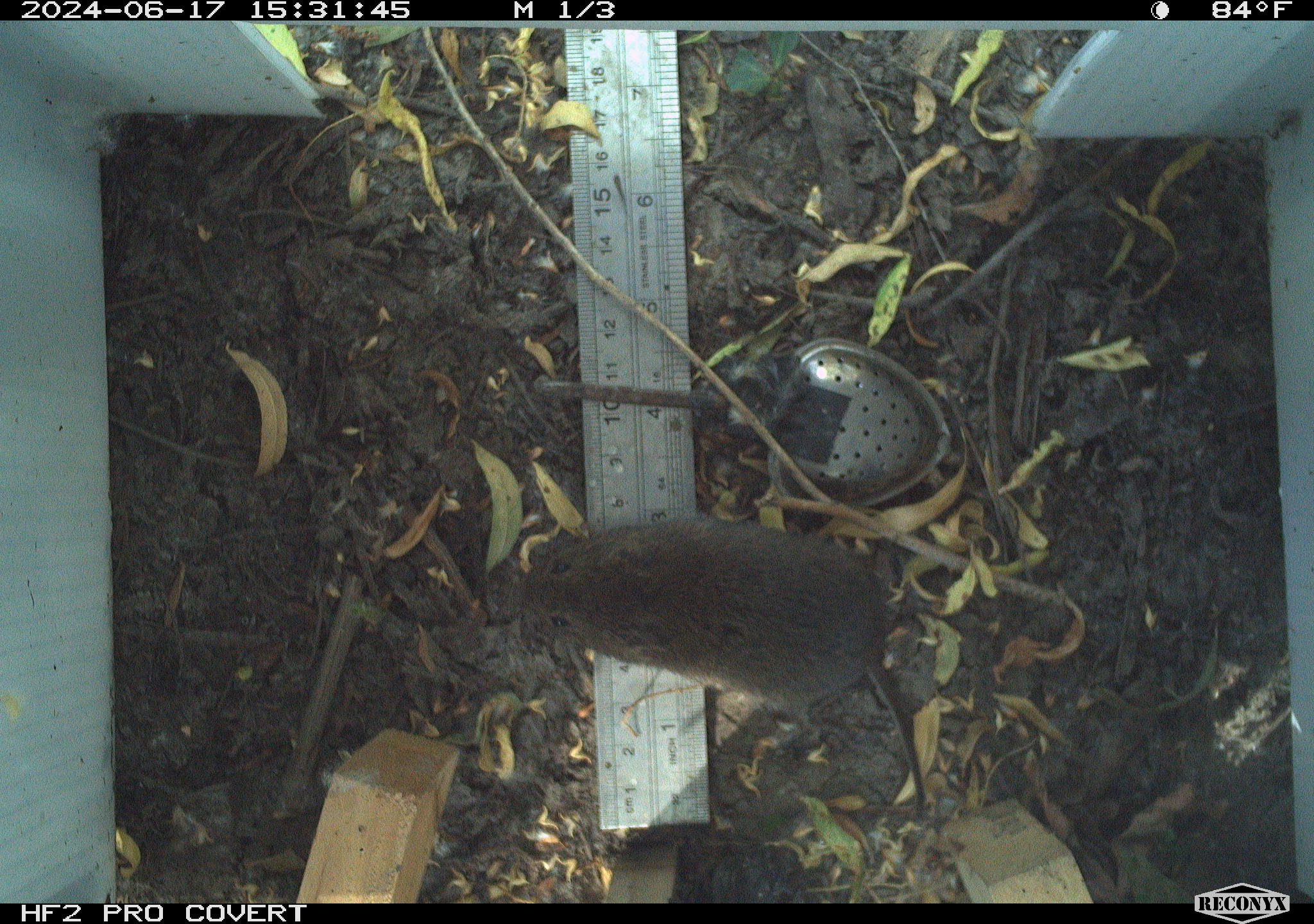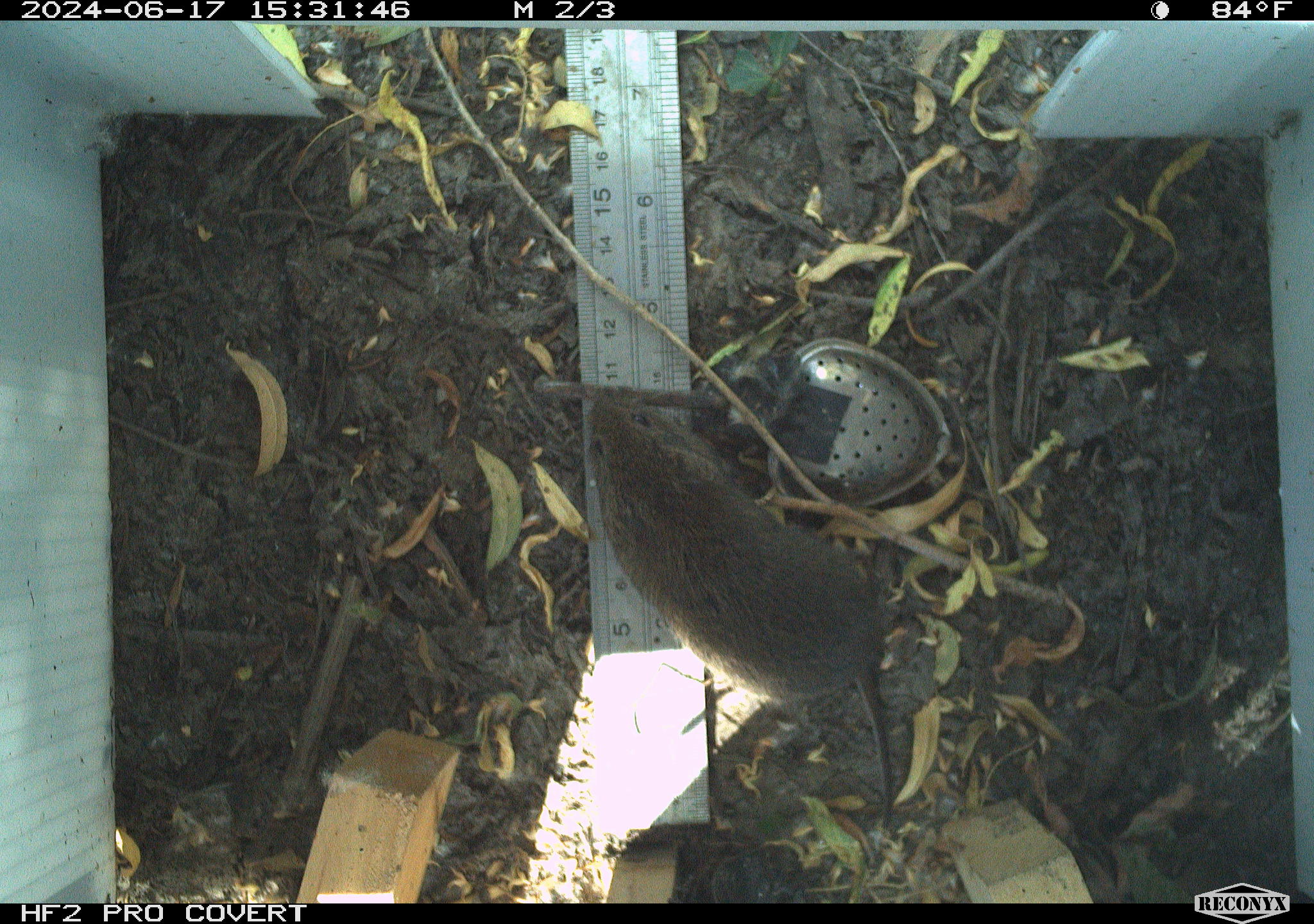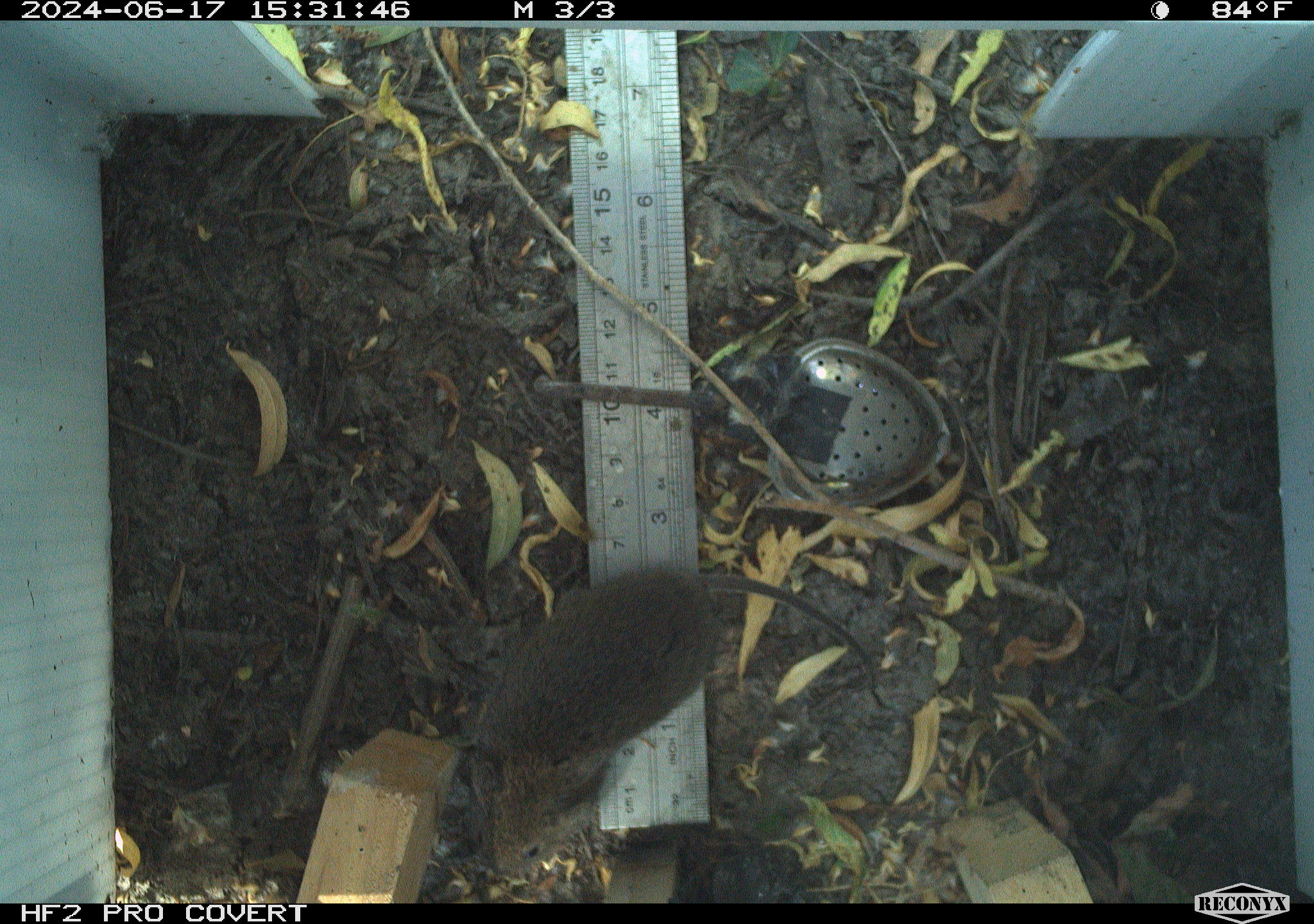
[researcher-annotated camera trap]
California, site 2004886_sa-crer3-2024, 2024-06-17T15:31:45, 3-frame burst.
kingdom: Animalia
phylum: Chordata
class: Mammalia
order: Rodentia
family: Cricetidae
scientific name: Arvicolinae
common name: voles, lemmings, and muskrats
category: arvicolinae subfamily